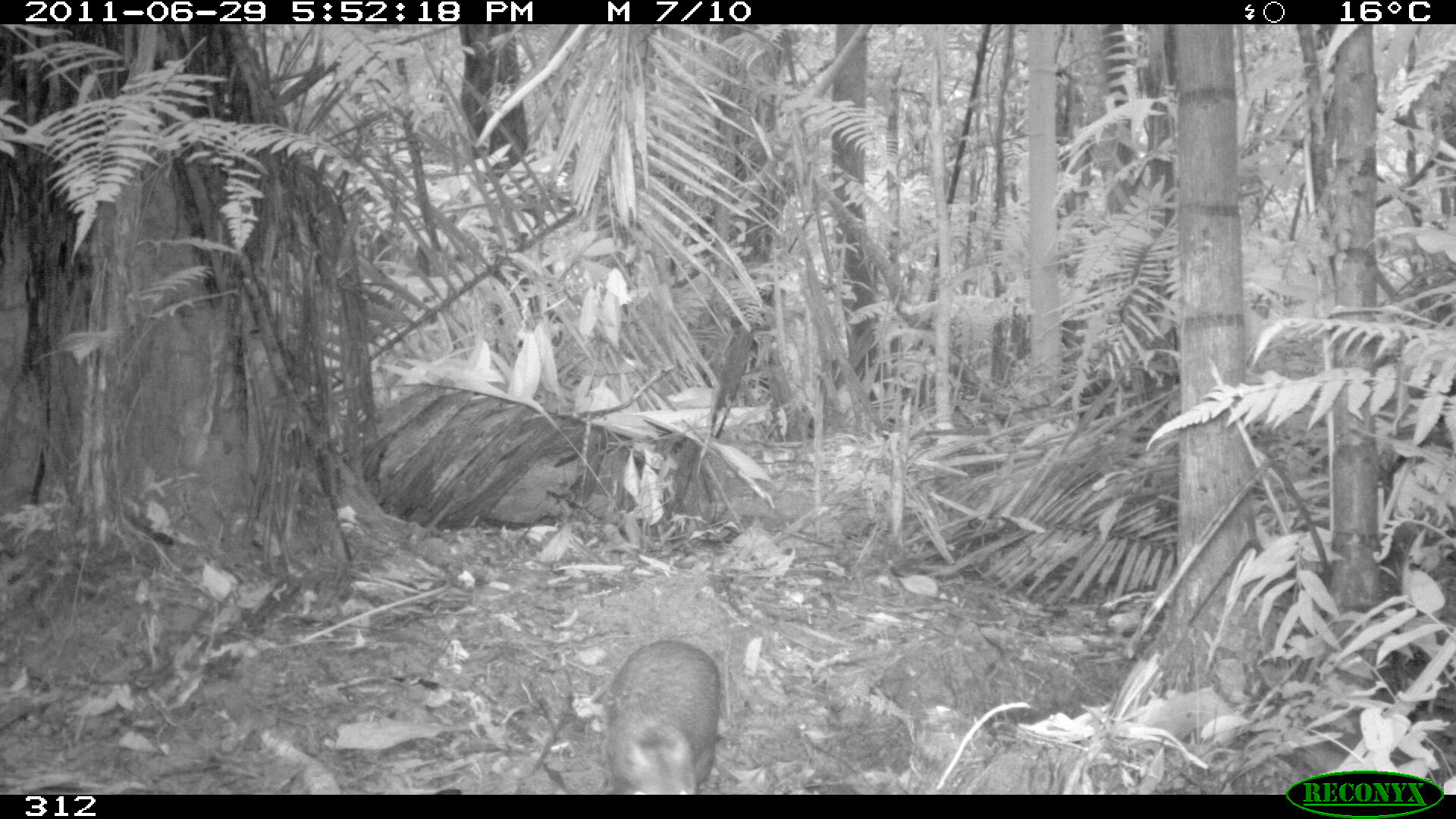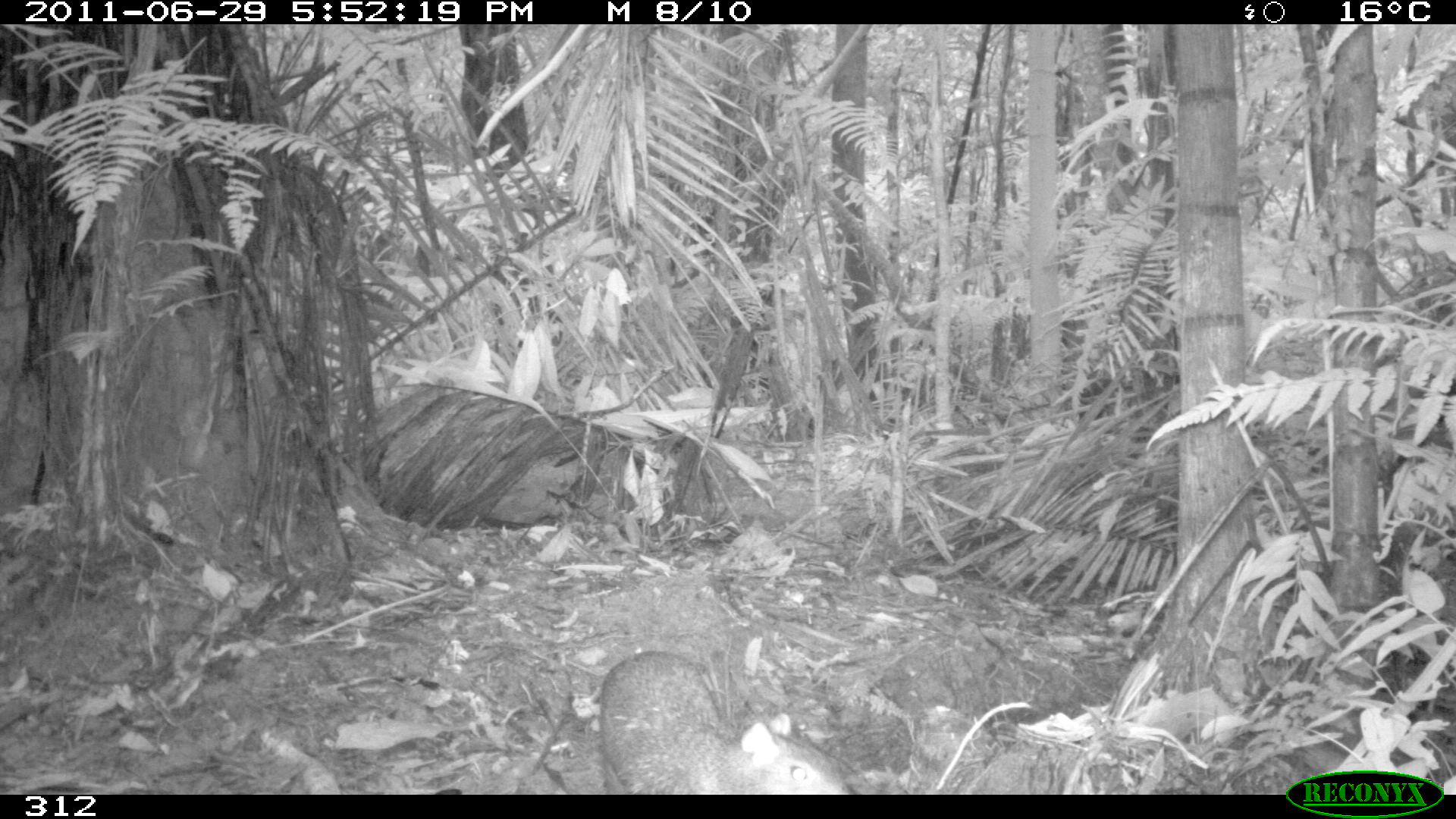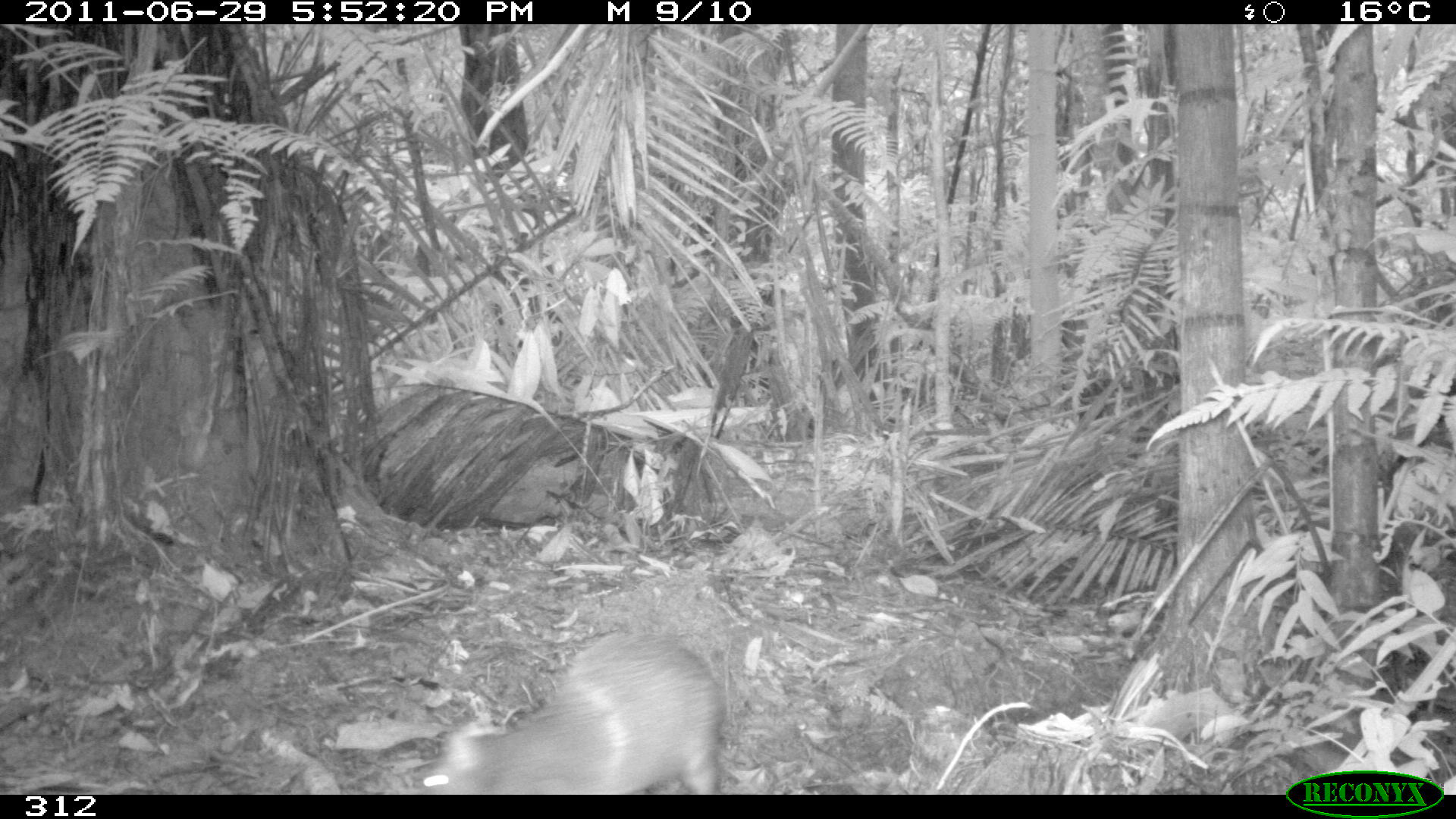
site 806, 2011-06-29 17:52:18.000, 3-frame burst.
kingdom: Animalia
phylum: Chordata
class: Mammalia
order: Rodentia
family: Dasyproctidae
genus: Dasyprocta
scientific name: Dasyprocta punctata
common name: central american agouti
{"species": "Dasyprocta punctata (central american agouti)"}